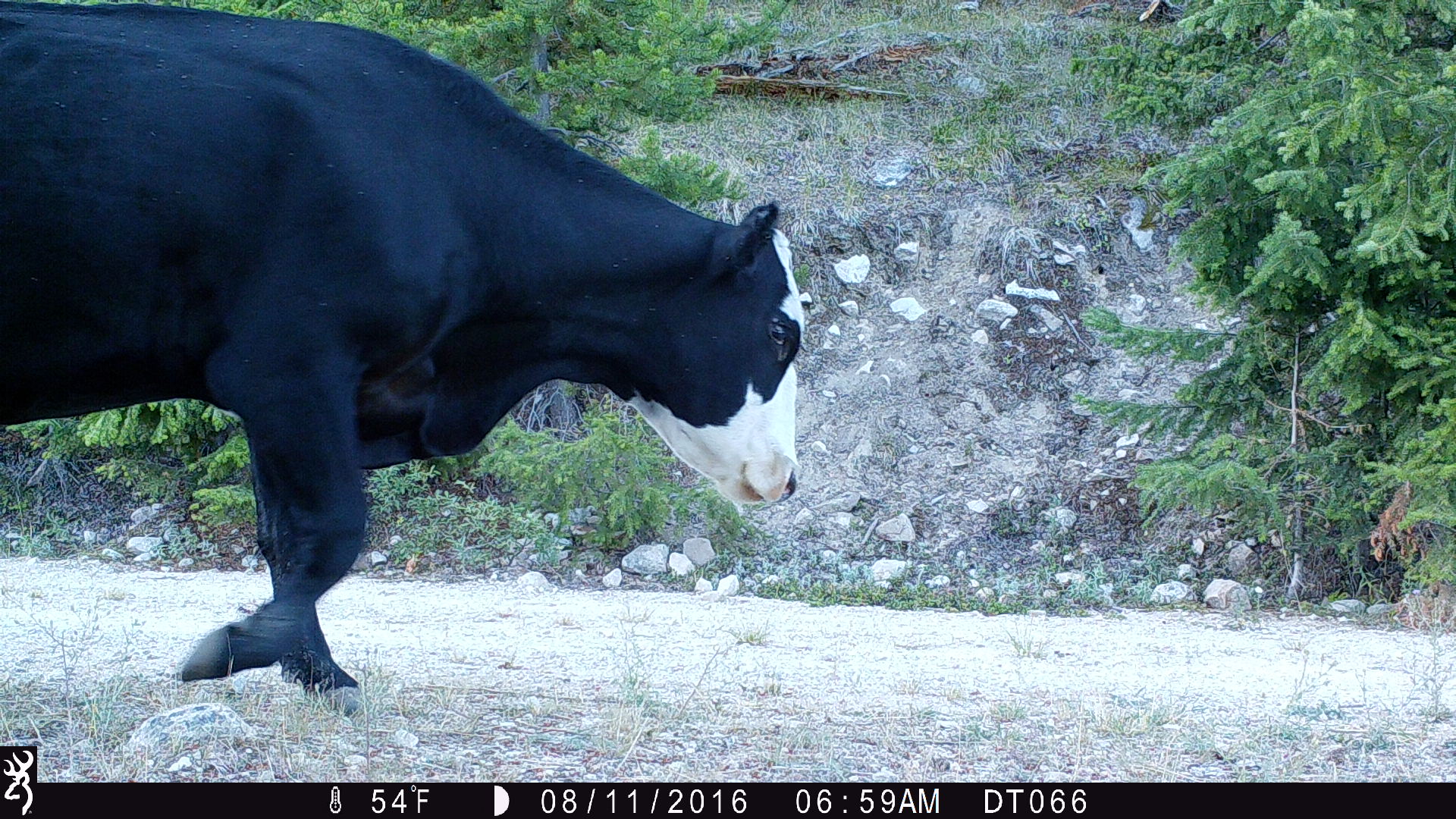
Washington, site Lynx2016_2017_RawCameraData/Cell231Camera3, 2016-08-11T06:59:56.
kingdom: Animalia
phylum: Chordata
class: Mammalia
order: Artiodactyla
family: Bovidae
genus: Bos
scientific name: Bos taurus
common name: domestic cattle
Domestic cattle (Bos taurus). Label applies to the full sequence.